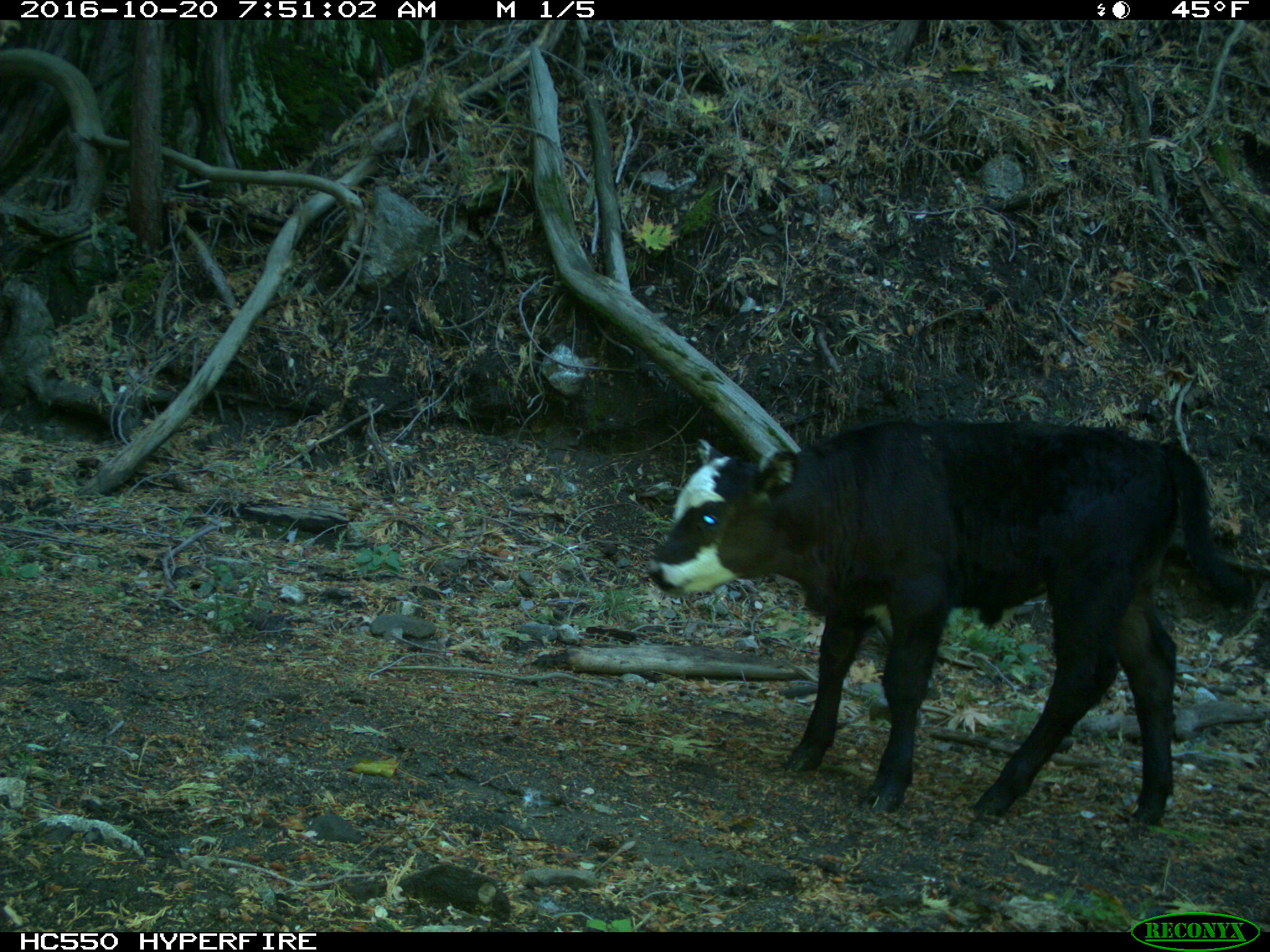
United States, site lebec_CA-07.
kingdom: Animalia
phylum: Chordata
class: Mammalia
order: Artiodactyla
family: Bovidae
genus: Bos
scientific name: Bos taurus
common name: domestic cow